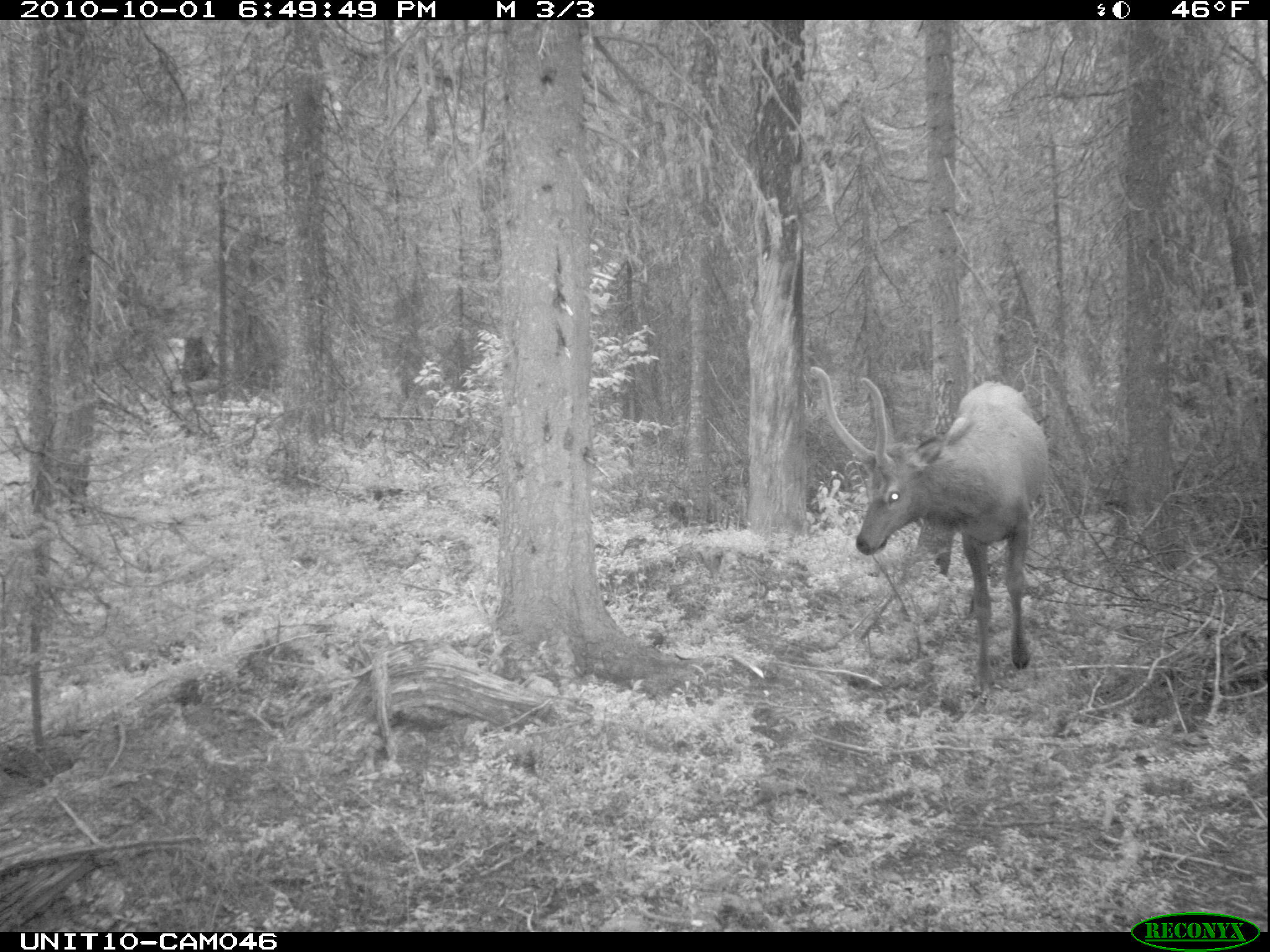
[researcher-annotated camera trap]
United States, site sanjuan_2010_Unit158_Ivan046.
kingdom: Animalia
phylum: Chordata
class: Mammalia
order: Artiodactyla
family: Cervidae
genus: Cervus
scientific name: Cervus elaphus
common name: red deer